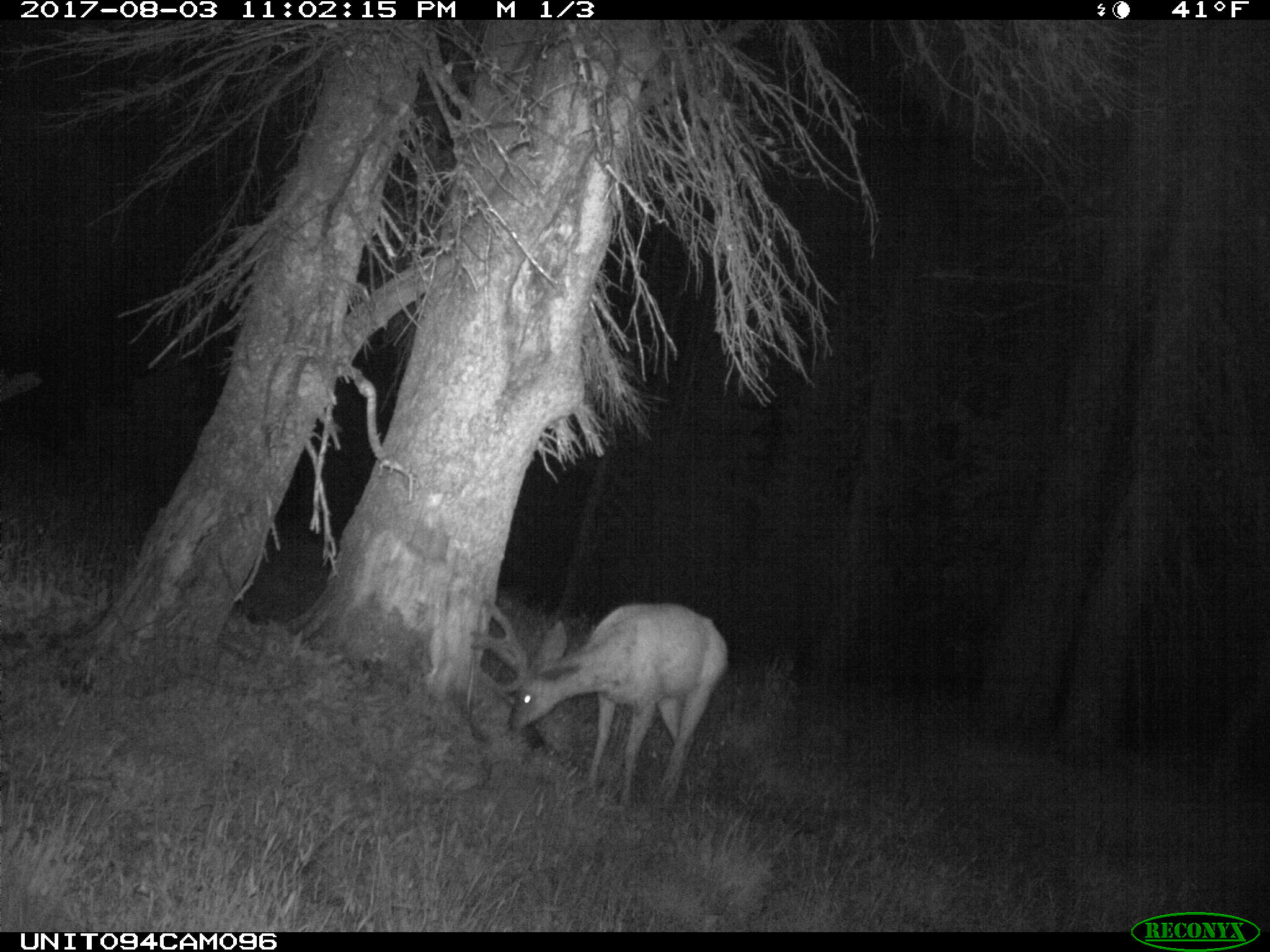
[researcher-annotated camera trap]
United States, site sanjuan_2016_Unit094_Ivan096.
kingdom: Animalia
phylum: Chordata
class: Mammalia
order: Artiodactyla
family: Cervidae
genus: Odocoileus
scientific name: Odocoileus hemionus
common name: mule deer